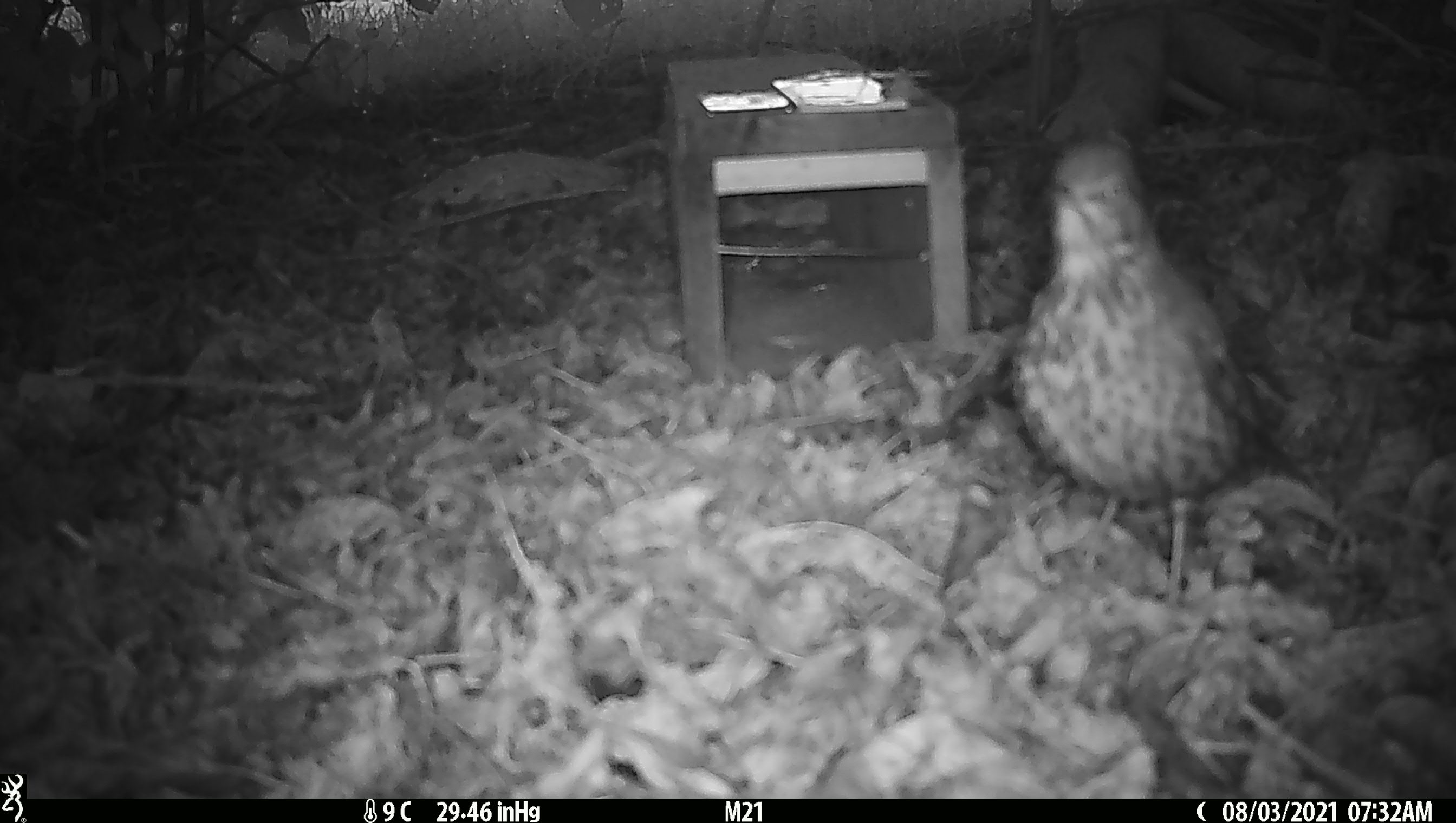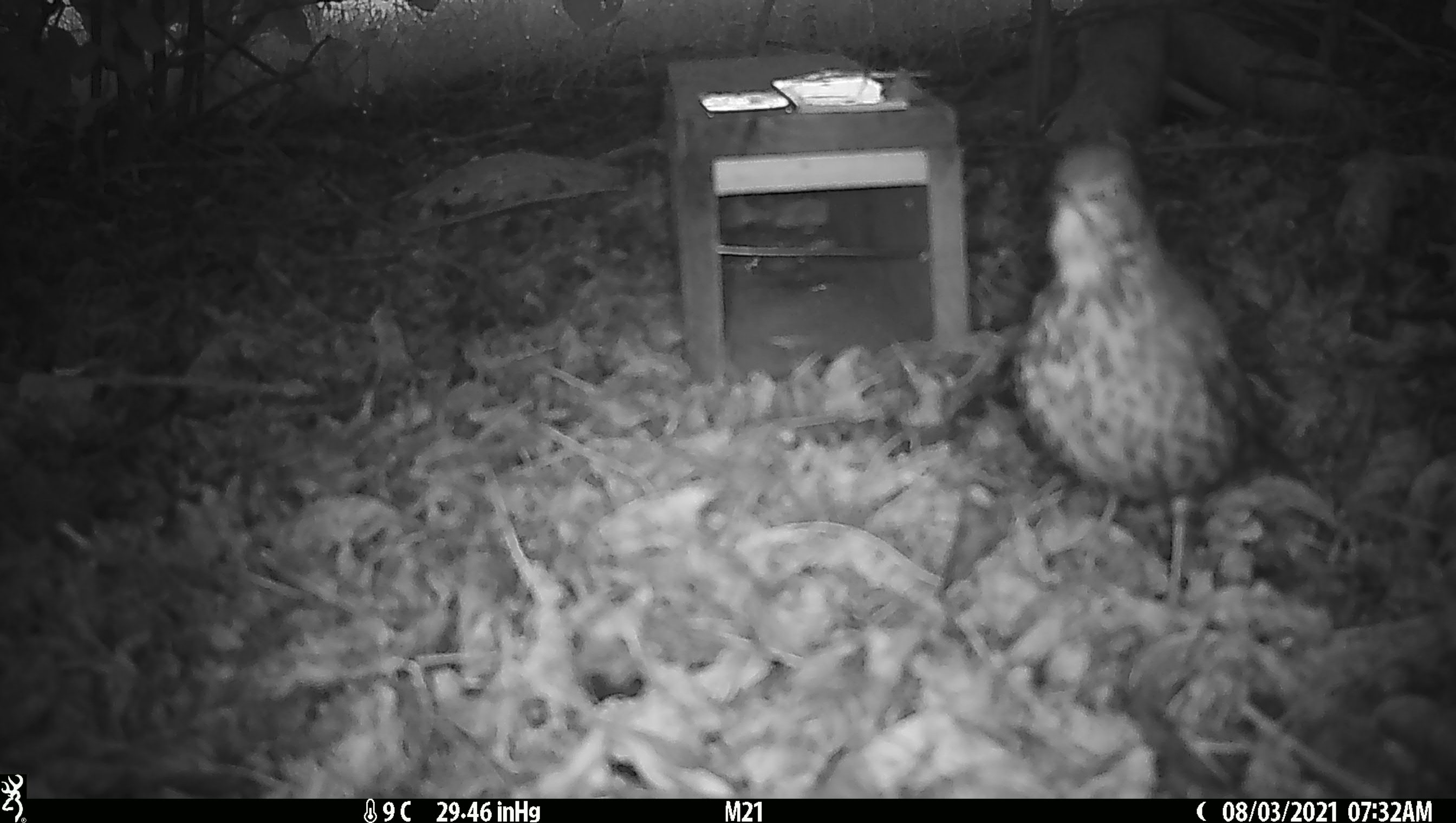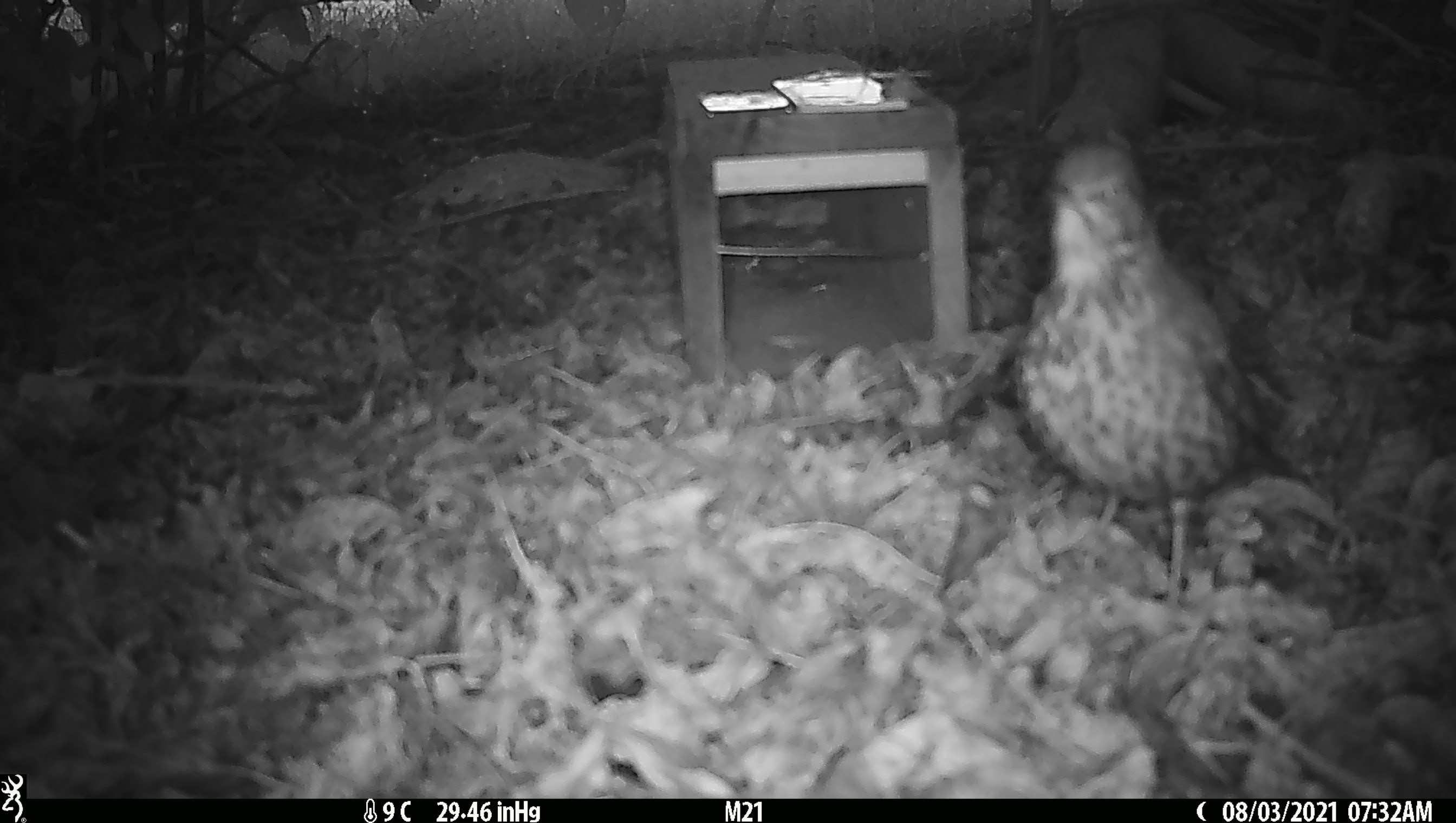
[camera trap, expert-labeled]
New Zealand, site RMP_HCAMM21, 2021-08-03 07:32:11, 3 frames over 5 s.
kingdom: Animalia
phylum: Chordata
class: Aves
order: Passeriformes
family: Turdidae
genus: Turdus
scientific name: Turdus philomelos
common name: song thrush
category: thrush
Thrush (song thrush) (Turdus philomelos).